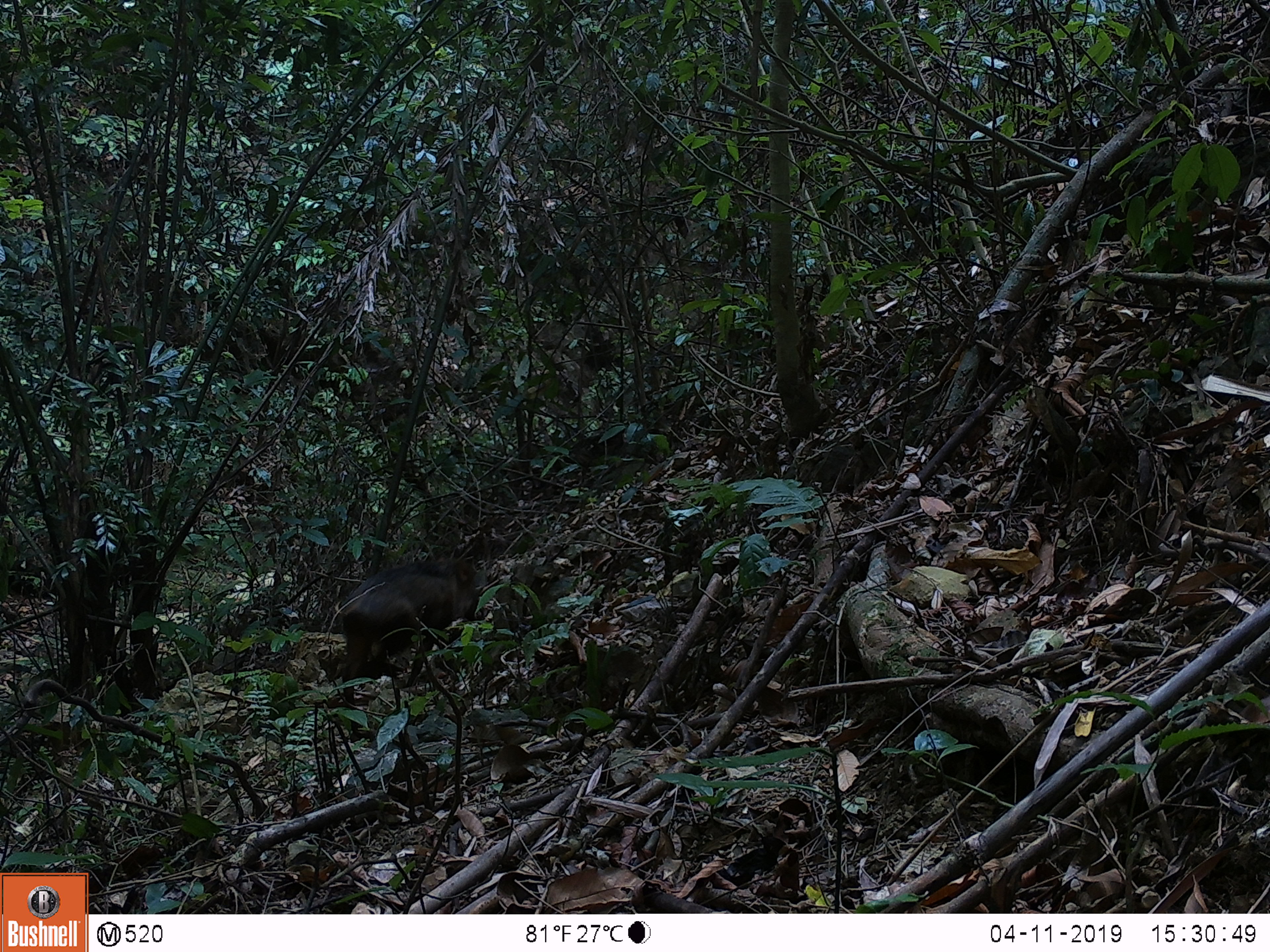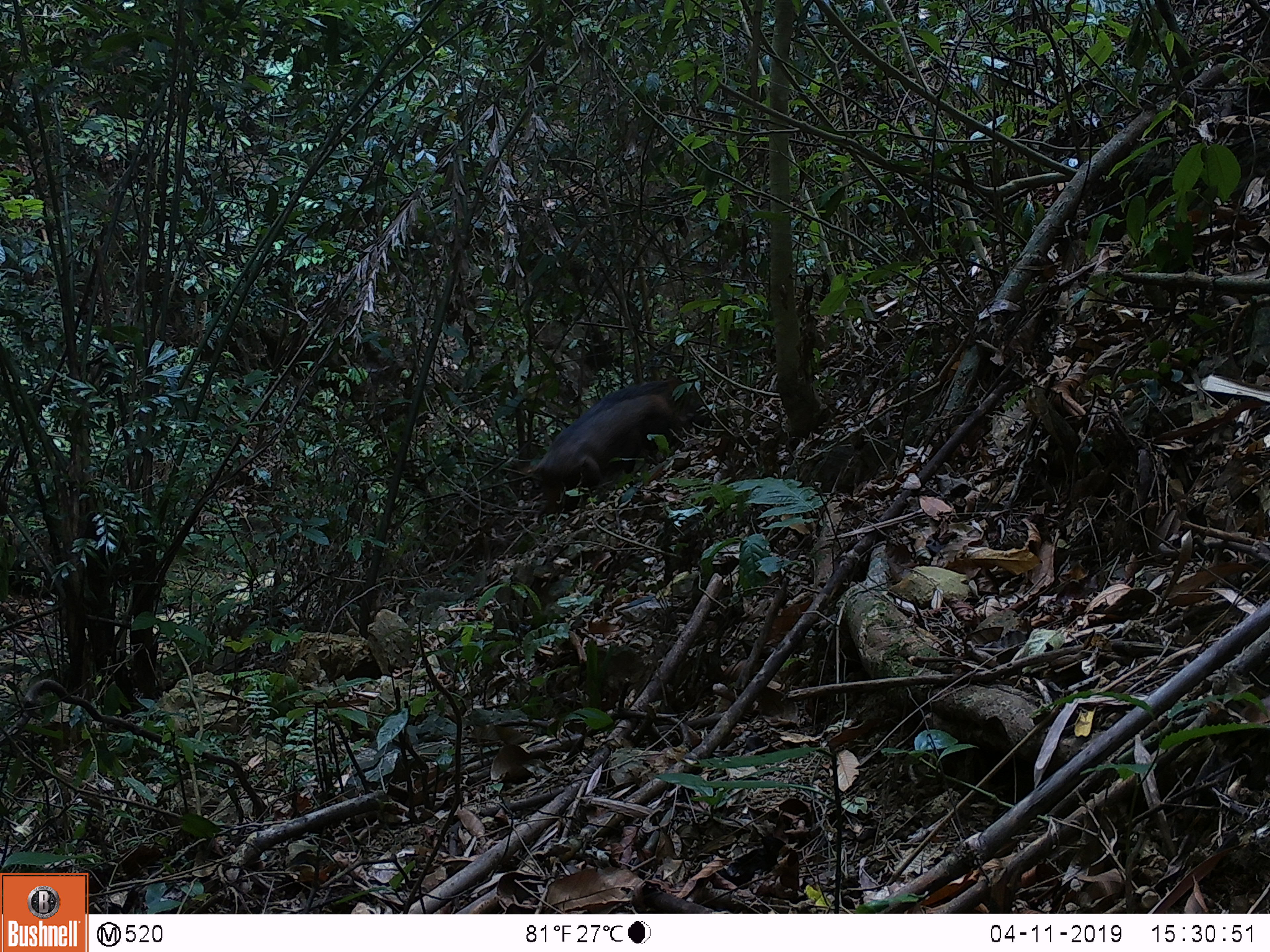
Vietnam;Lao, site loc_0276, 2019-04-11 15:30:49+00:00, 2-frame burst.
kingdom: Animalia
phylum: Chordata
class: Mammalia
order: Artiodactyla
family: Suidae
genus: Sus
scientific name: Sus scrofa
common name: eurasian wild pig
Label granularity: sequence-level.